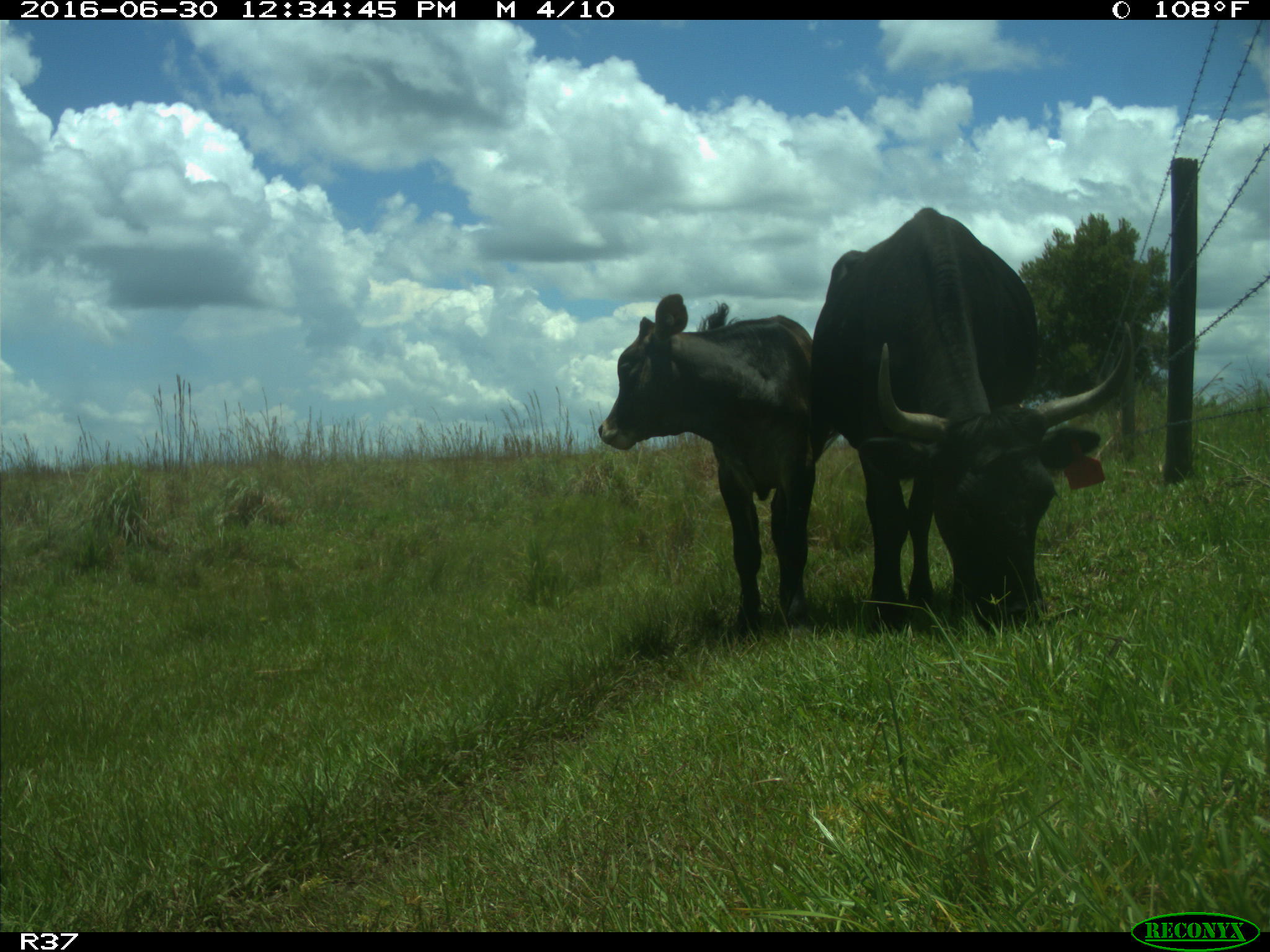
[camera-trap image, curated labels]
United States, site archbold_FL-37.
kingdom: Animalia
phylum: Chordata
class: Mammalia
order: Artiodactyla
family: Bovidae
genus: Bos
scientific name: Bos taurus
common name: domestic cow